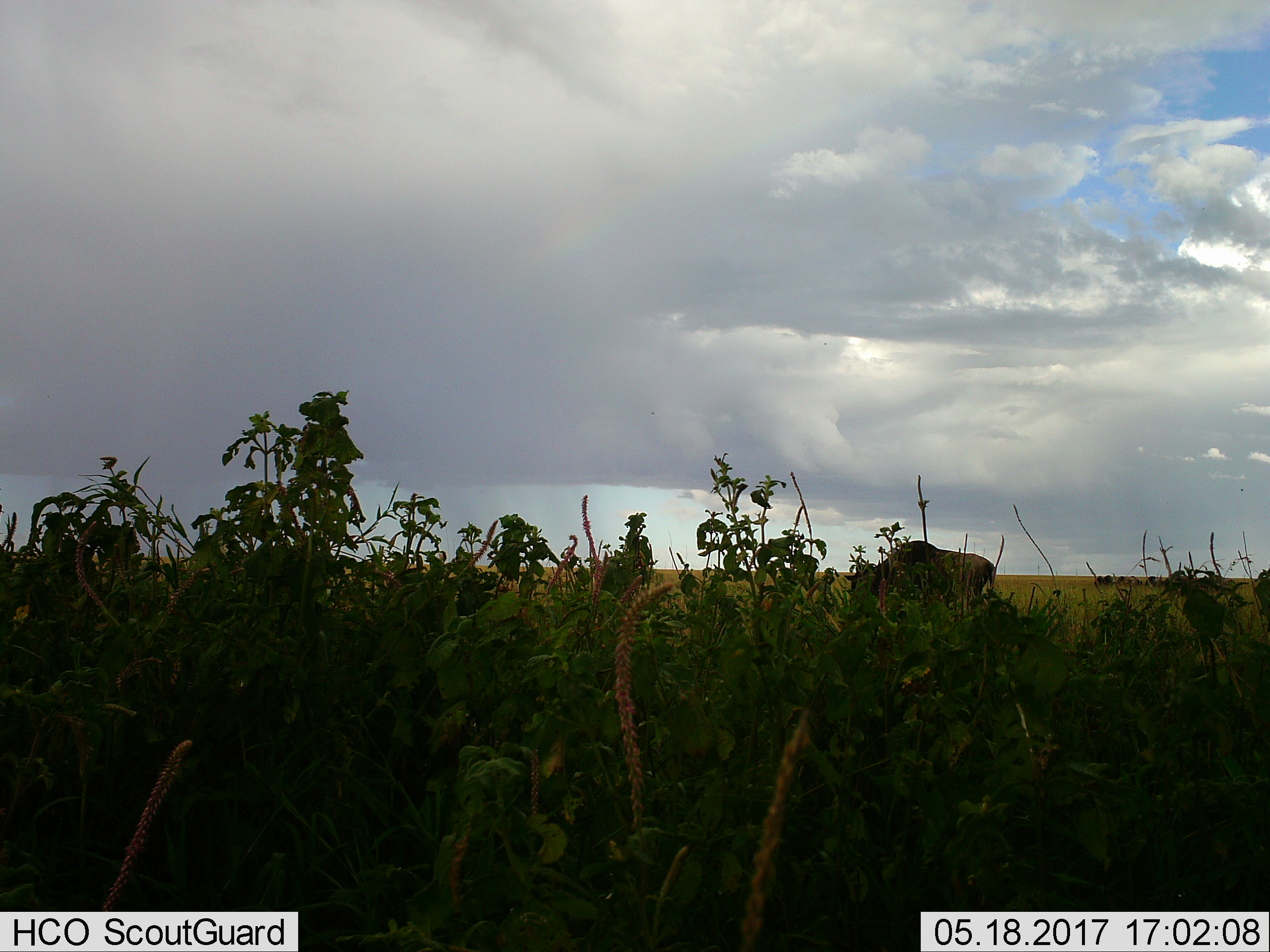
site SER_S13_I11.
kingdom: Animalia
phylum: Chordata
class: Mammalia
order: Artiodactyla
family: Bovidae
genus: Connochaetes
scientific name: Connochaetes taurinus taurinus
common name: blue wildebeest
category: wildebeestblue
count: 1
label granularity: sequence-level